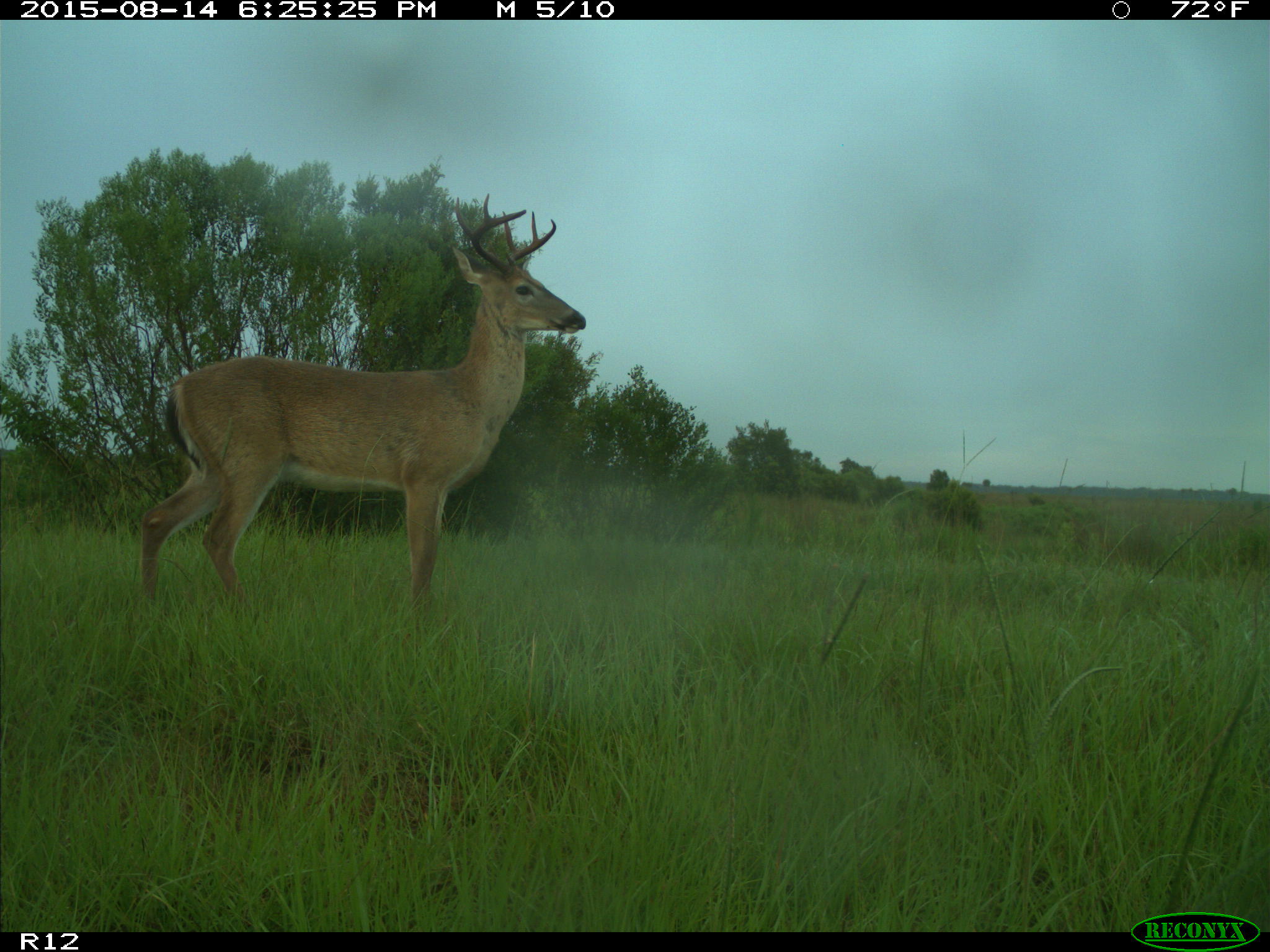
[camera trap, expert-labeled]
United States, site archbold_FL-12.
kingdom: Animalia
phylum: Chordata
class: Mammalia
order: Artiodactyla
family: Cervidae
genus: Odocoileus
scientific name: Odocoileus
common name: deer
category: unidentified deer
Unidentified deer (deer) (Odocoileus).